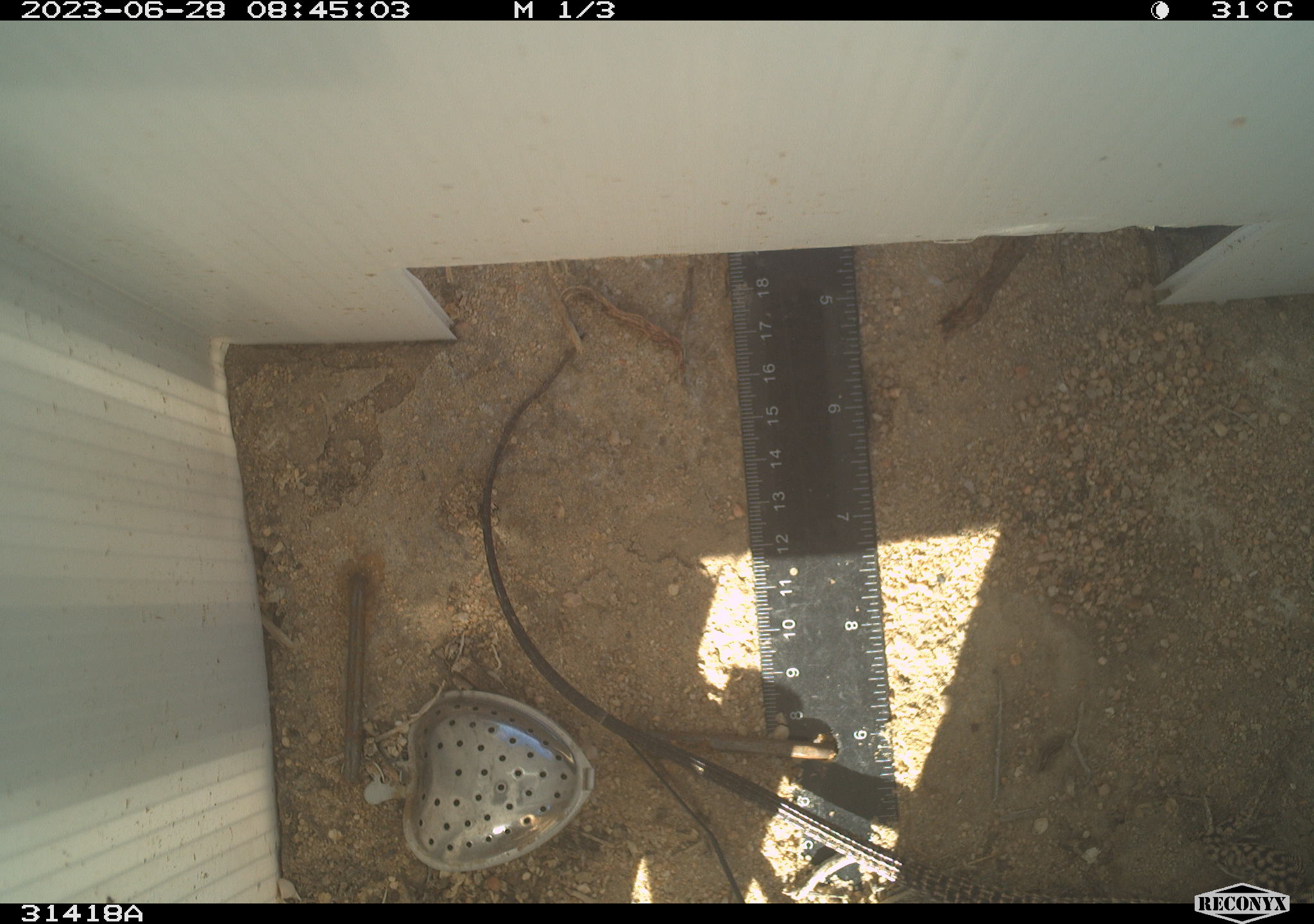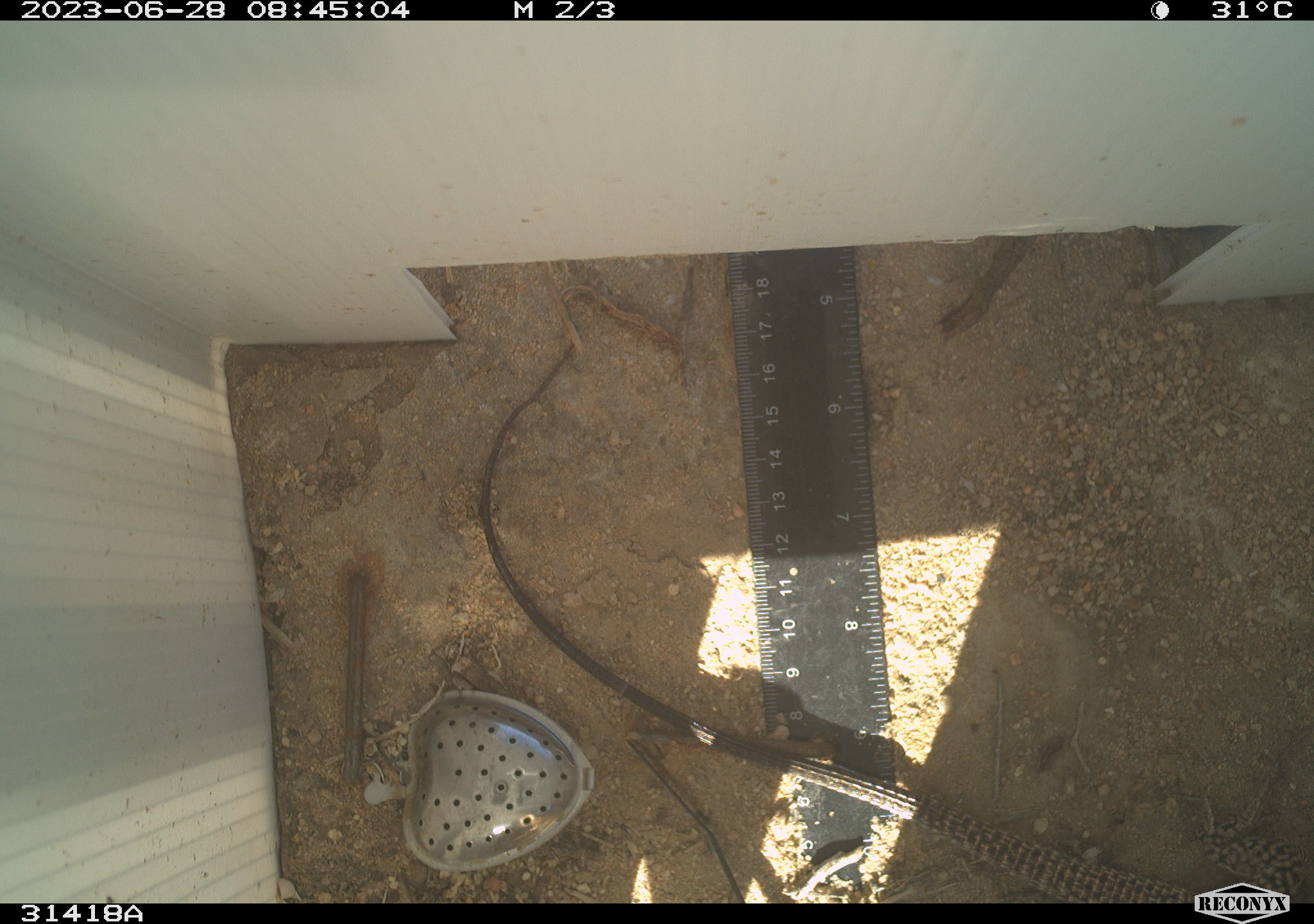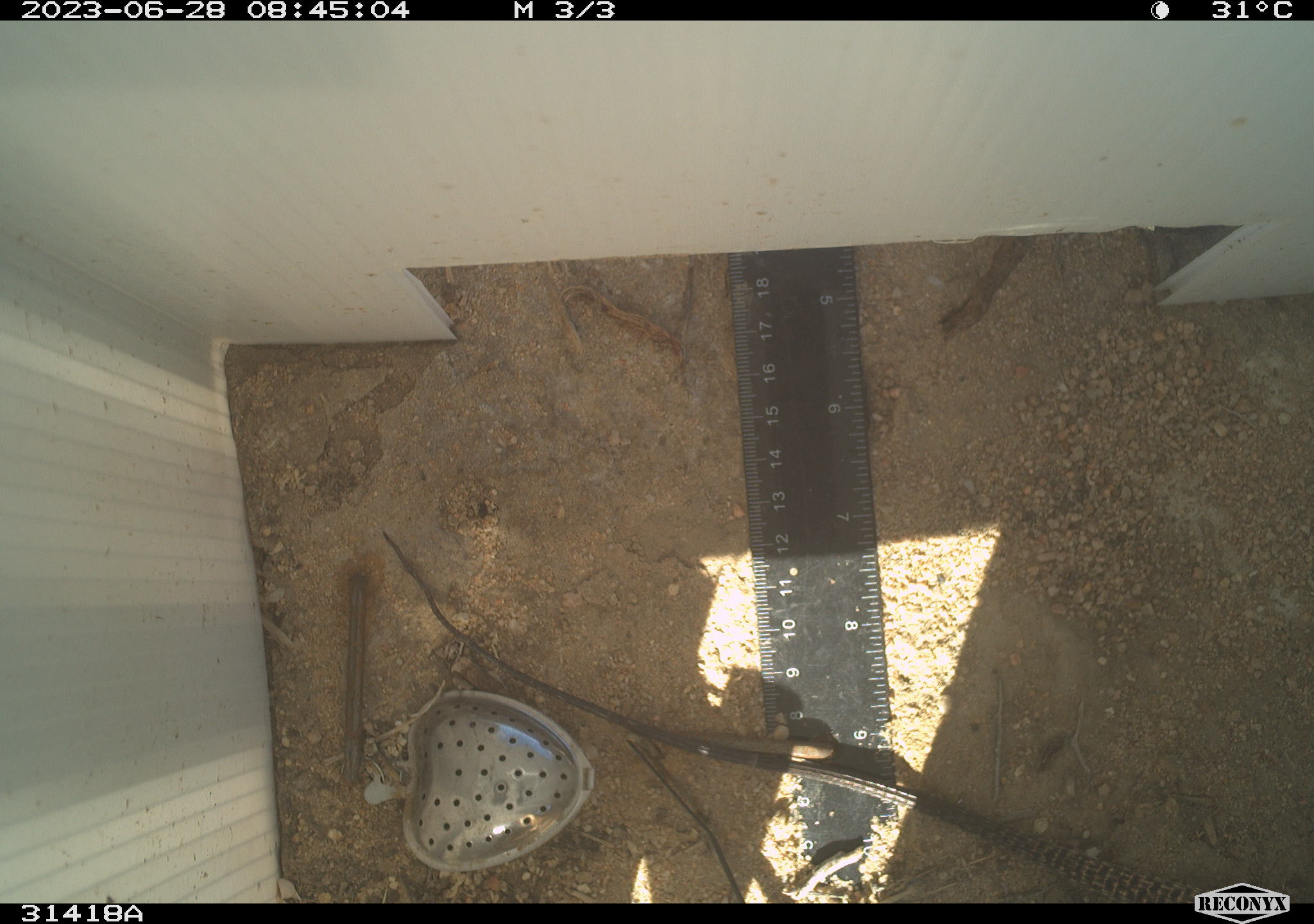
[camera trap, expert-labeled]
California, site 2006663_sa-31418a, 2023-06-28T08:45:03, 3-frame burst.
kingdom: Animalia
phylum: Chordata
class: Reptilia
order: Squamata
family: Teiidae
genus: Aspidoscelis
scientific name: Aspidoscelis tigris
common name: western whiptail